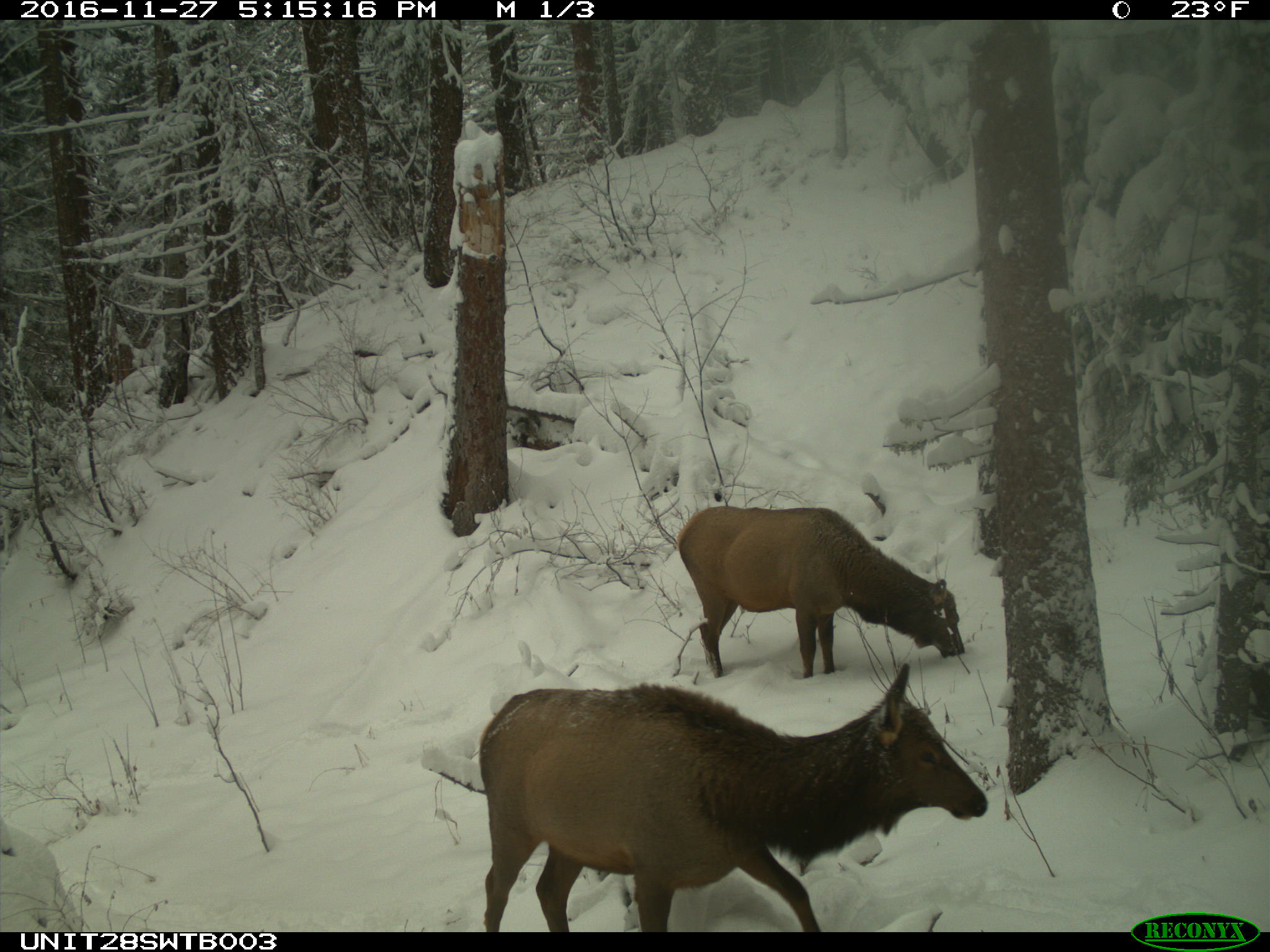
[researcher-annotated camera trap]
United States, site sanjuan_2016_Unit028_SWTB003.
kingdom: Animalia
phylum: Chordata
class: Mammalia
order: Artiodactyla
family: Cervidae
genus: Cervus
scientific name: Cervus elaphus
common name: red deer